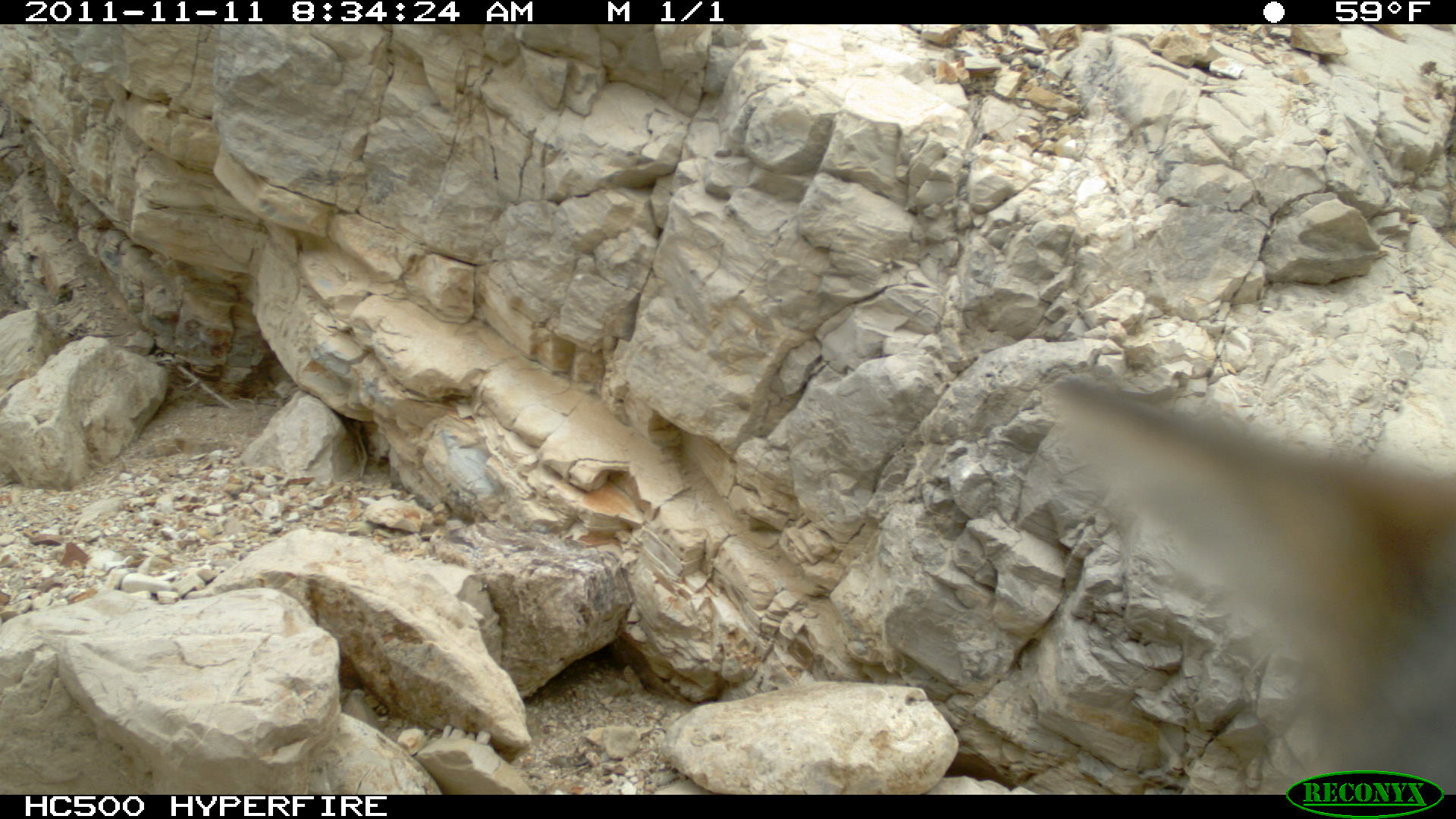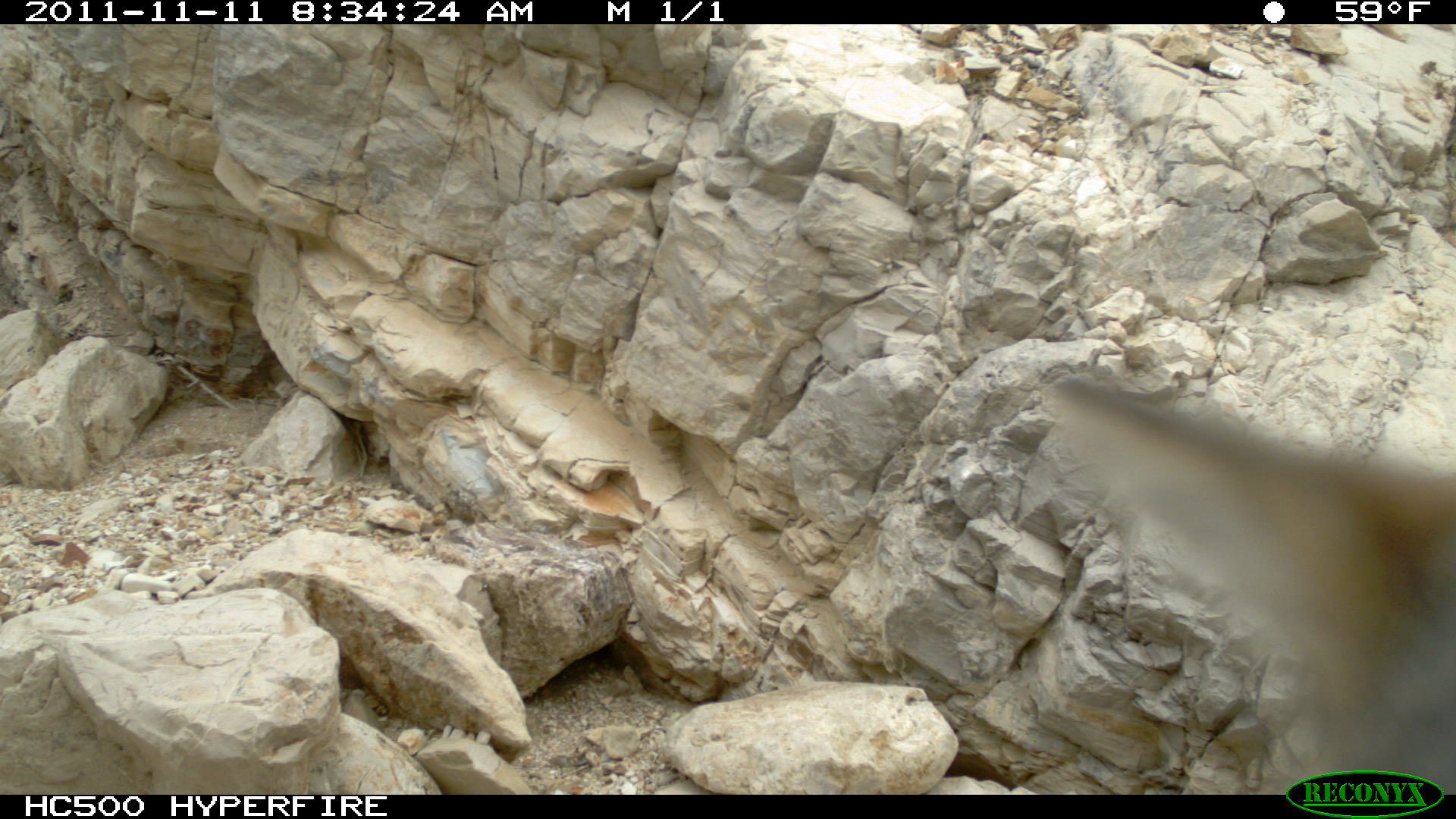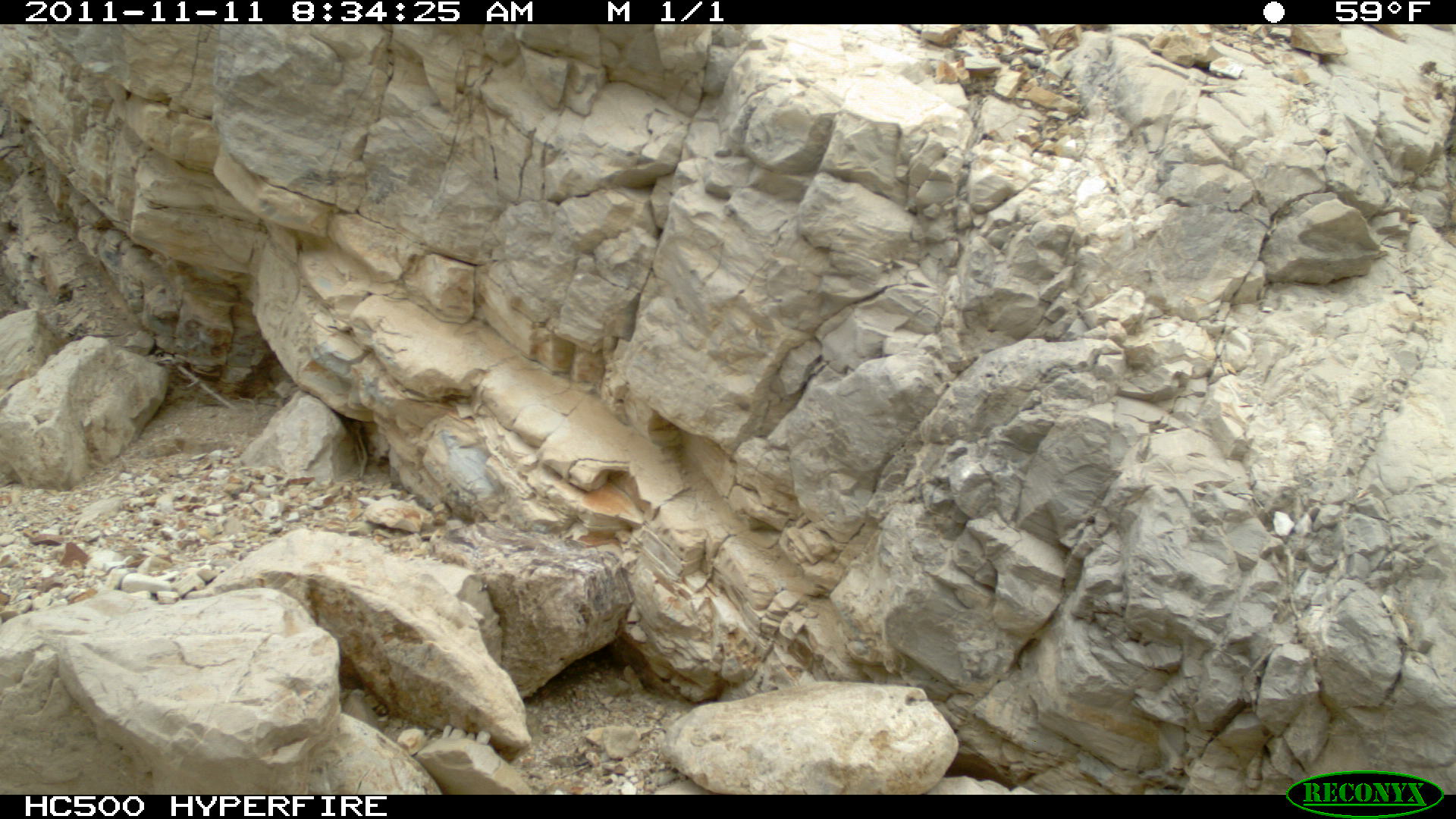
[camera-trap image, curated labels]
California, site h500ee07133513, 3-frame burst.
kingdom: Animalia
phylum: Chordata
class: Mammalia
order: Carnivora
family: Canidae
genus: Urocyon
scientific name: Urocyon littoralis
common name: island fox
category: fox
Fox (island fox) (Urocyon littoralis).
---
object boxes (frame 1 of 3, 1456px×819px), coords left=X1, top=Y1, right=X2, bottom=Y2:
fox: left=1052, top=372, right=1455, bottom=794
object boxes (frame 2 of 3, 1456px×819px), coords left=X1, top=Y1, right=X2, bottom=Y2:
fox: left=1045, top=369, right=1455, bottom=795